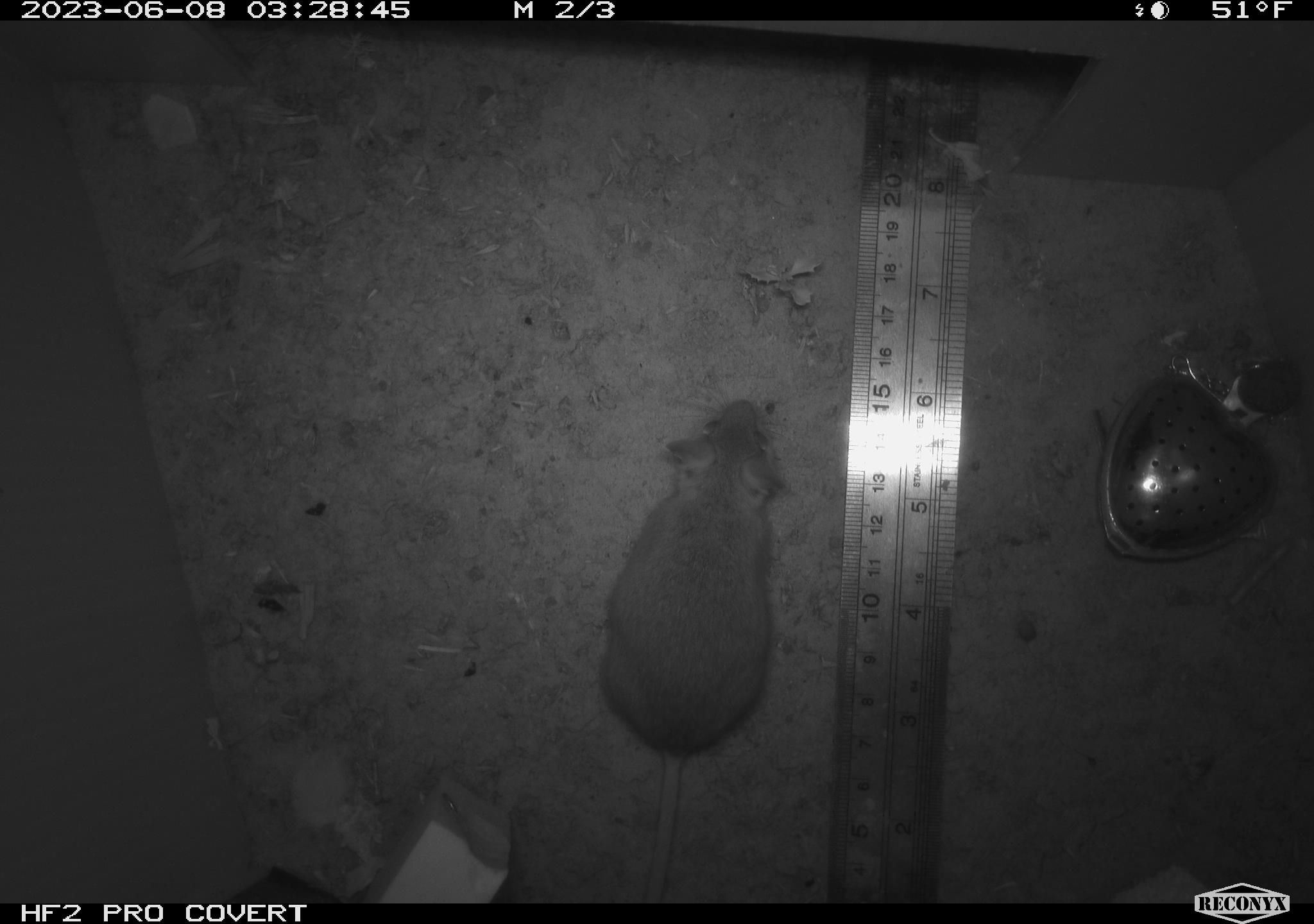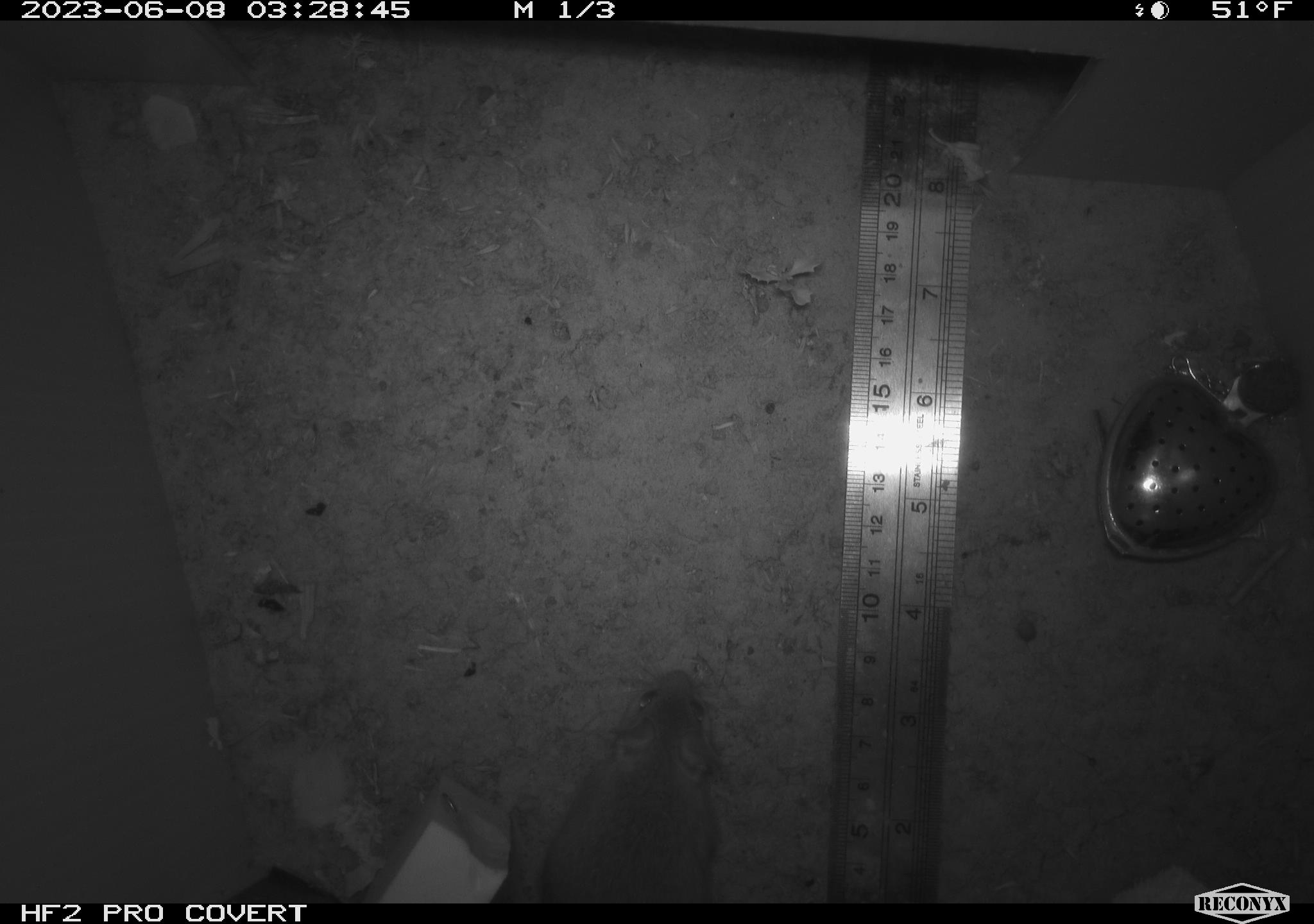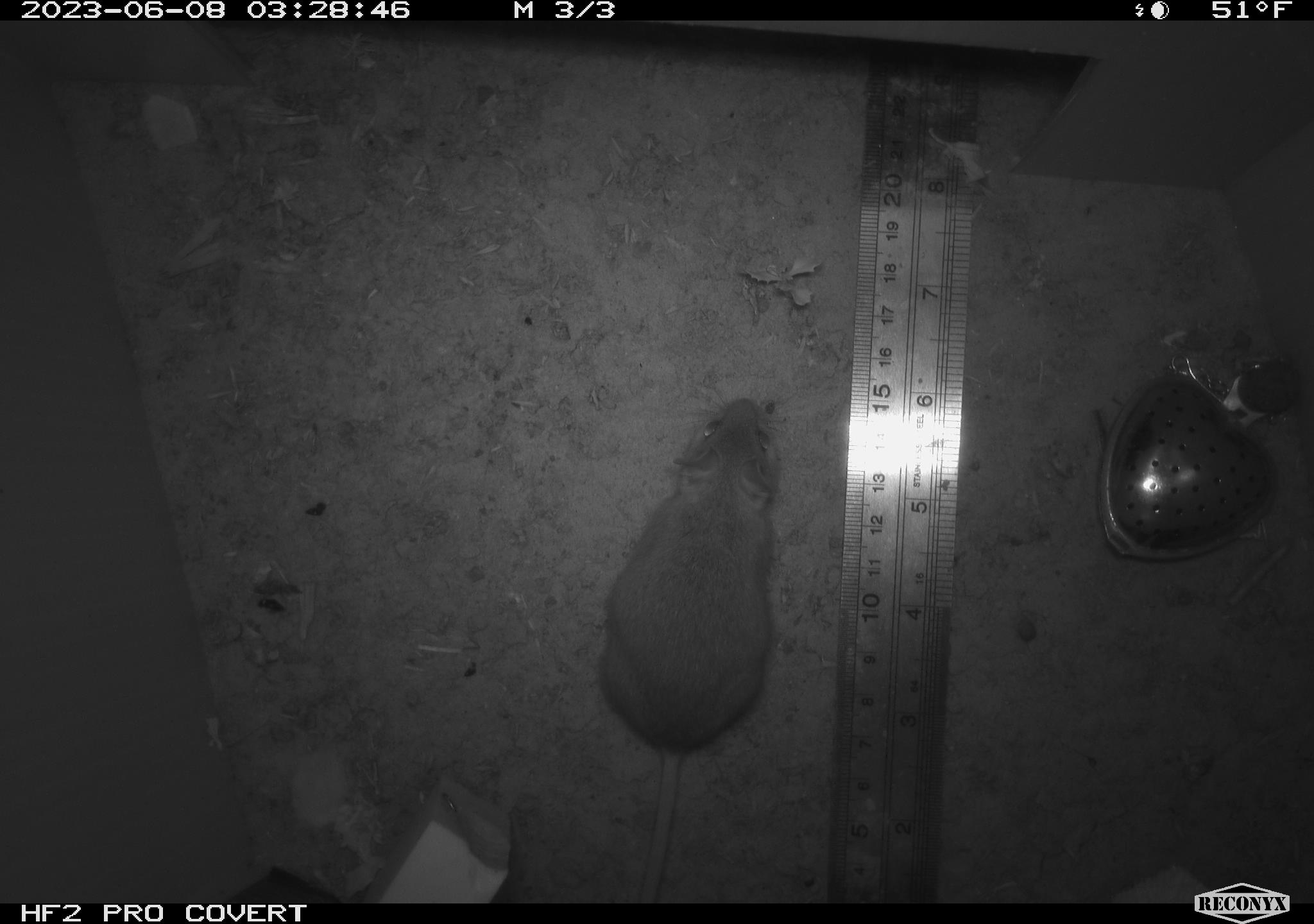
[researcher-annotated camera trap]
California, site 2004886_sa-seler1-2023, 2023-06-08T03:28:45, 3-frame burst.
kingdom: Animalia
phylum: Chordata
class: Mammalia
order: Rodentia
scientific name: Rodentia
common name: mouse species